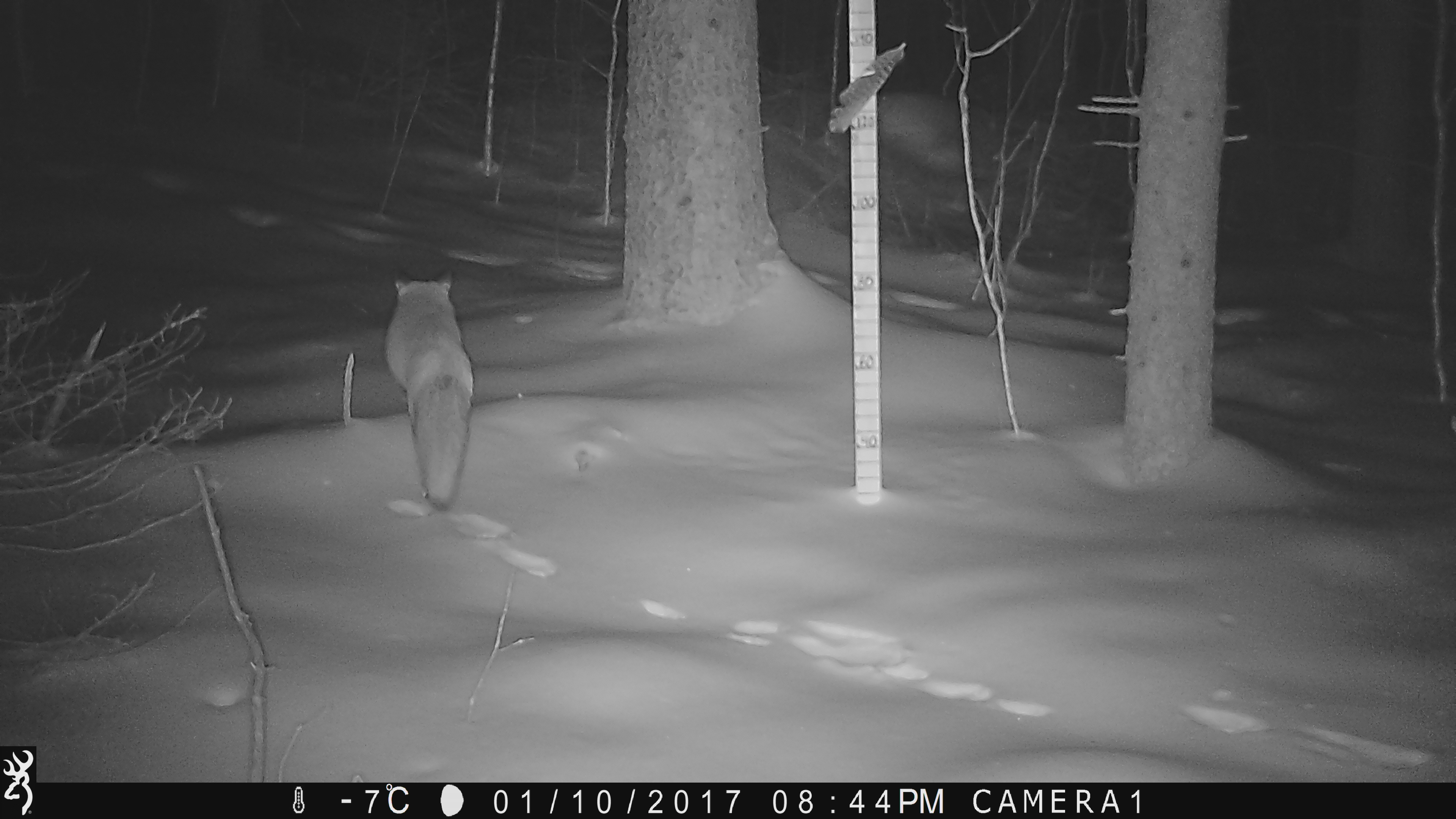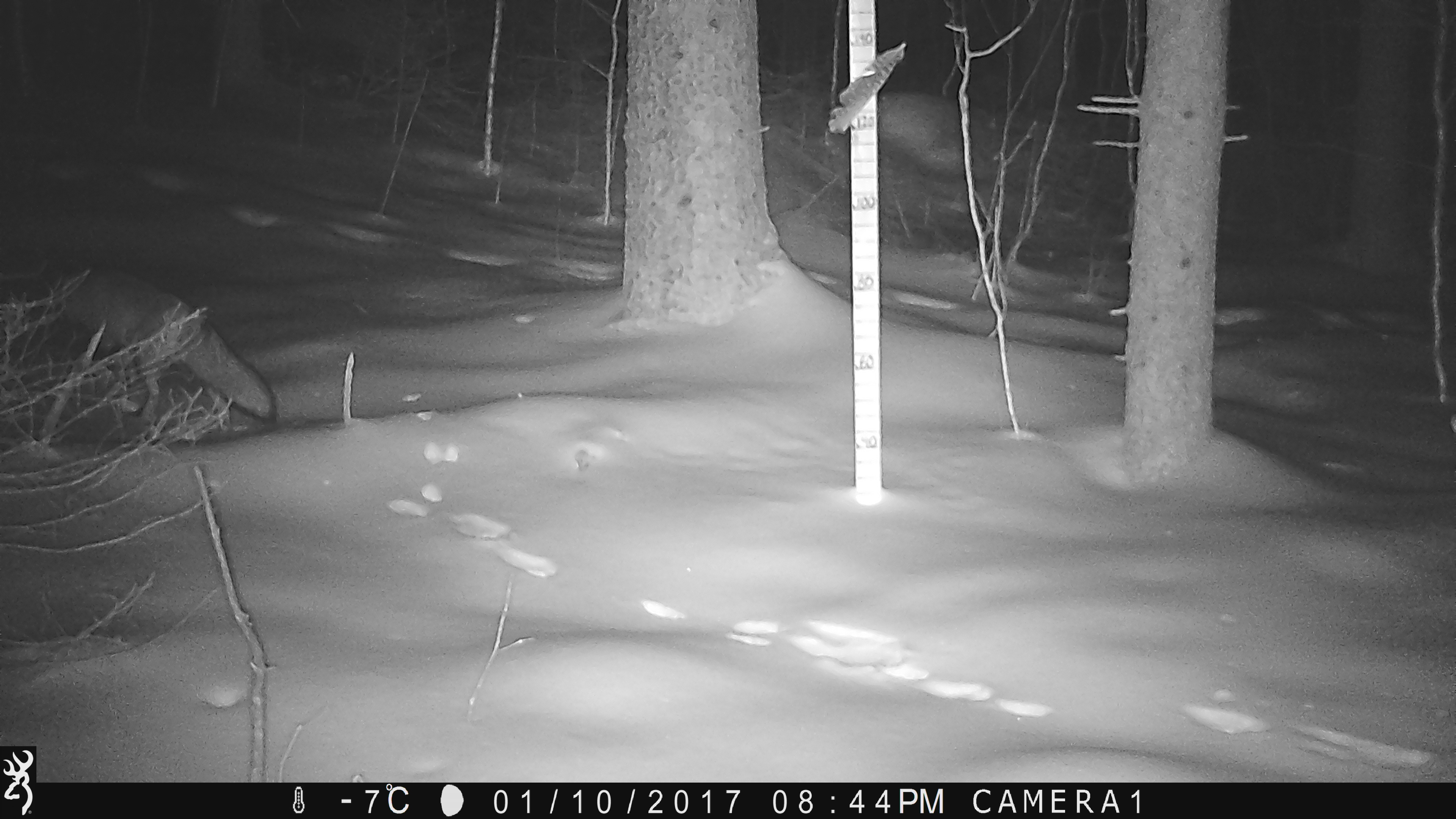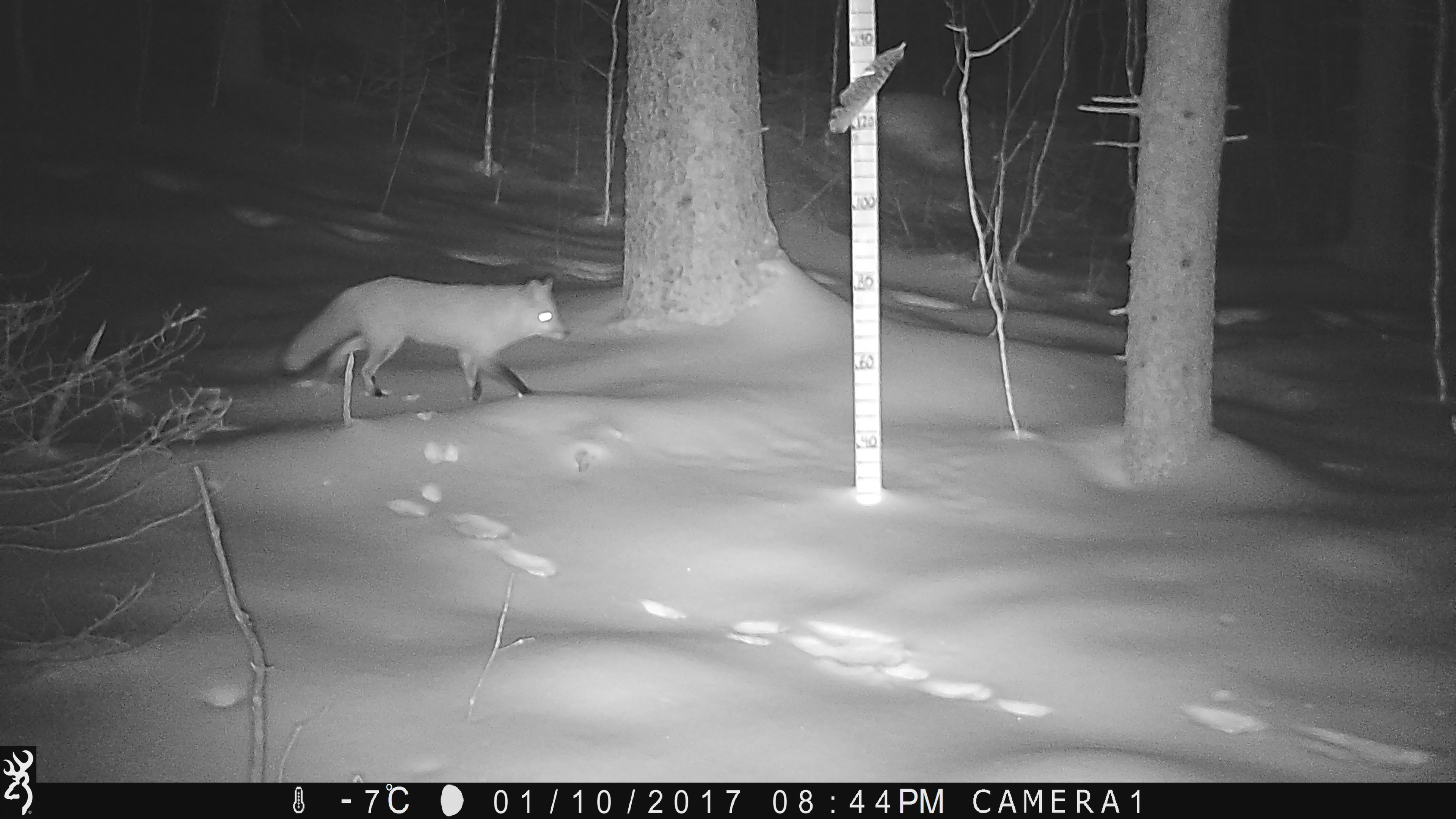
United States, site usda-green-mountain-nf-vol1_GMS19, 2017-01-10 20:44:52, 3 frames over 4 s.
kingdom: Animalia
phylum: Chordata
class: Mammalia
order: Carnivora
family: Canidae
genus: Vulpes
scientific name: Vulpes vulpes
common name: red fox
Red fox (Vulpes vulpes).